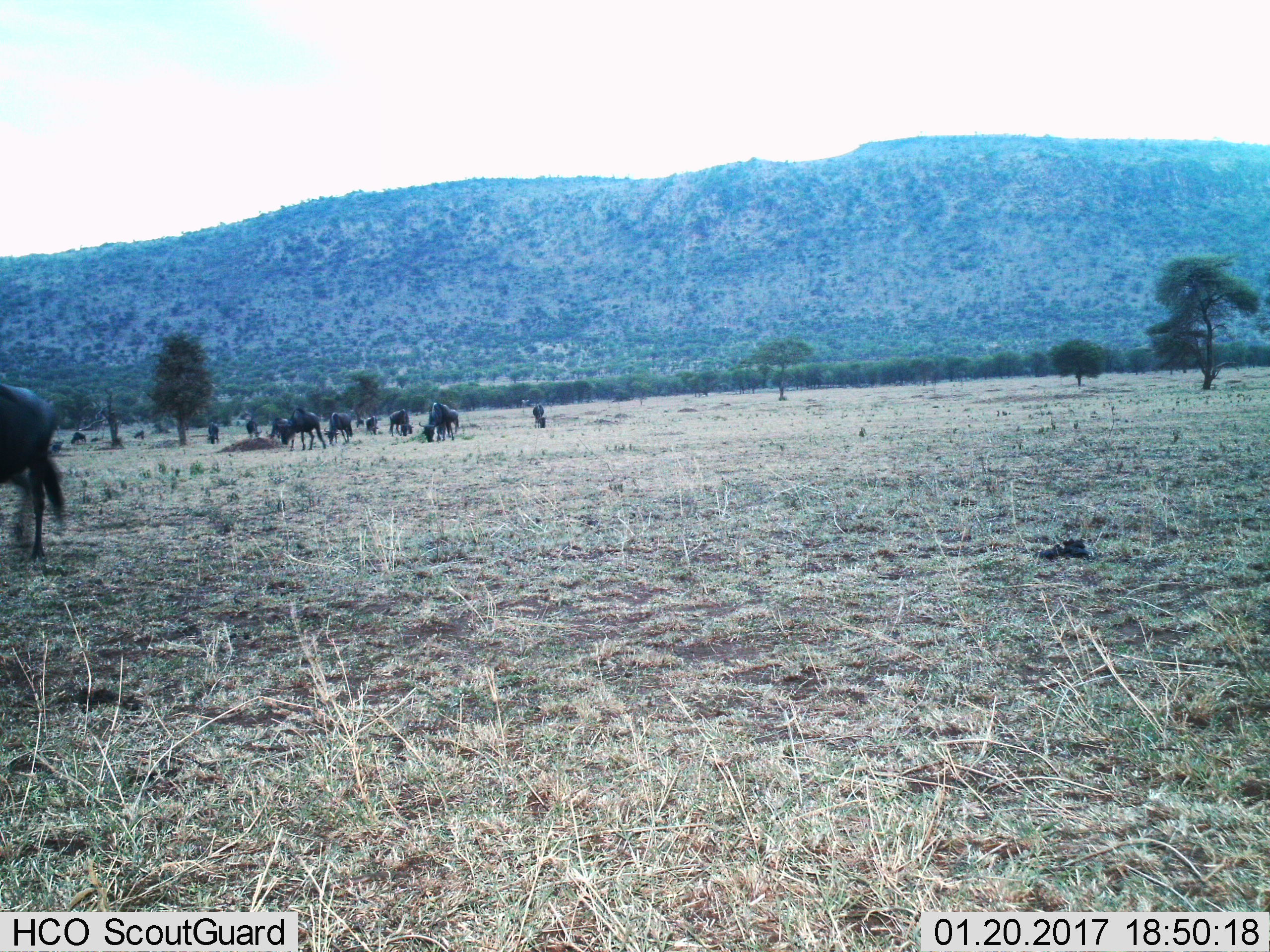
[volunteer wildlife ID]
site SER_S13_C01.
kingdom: Animalia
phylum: Chordata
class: Mammalia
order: Artiodactyla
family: Bovidae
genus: Connochaetes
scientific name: Connochaetes taurinus taurinus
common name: blue wildebeest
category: wildebeestblue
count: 11-50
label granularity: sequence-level